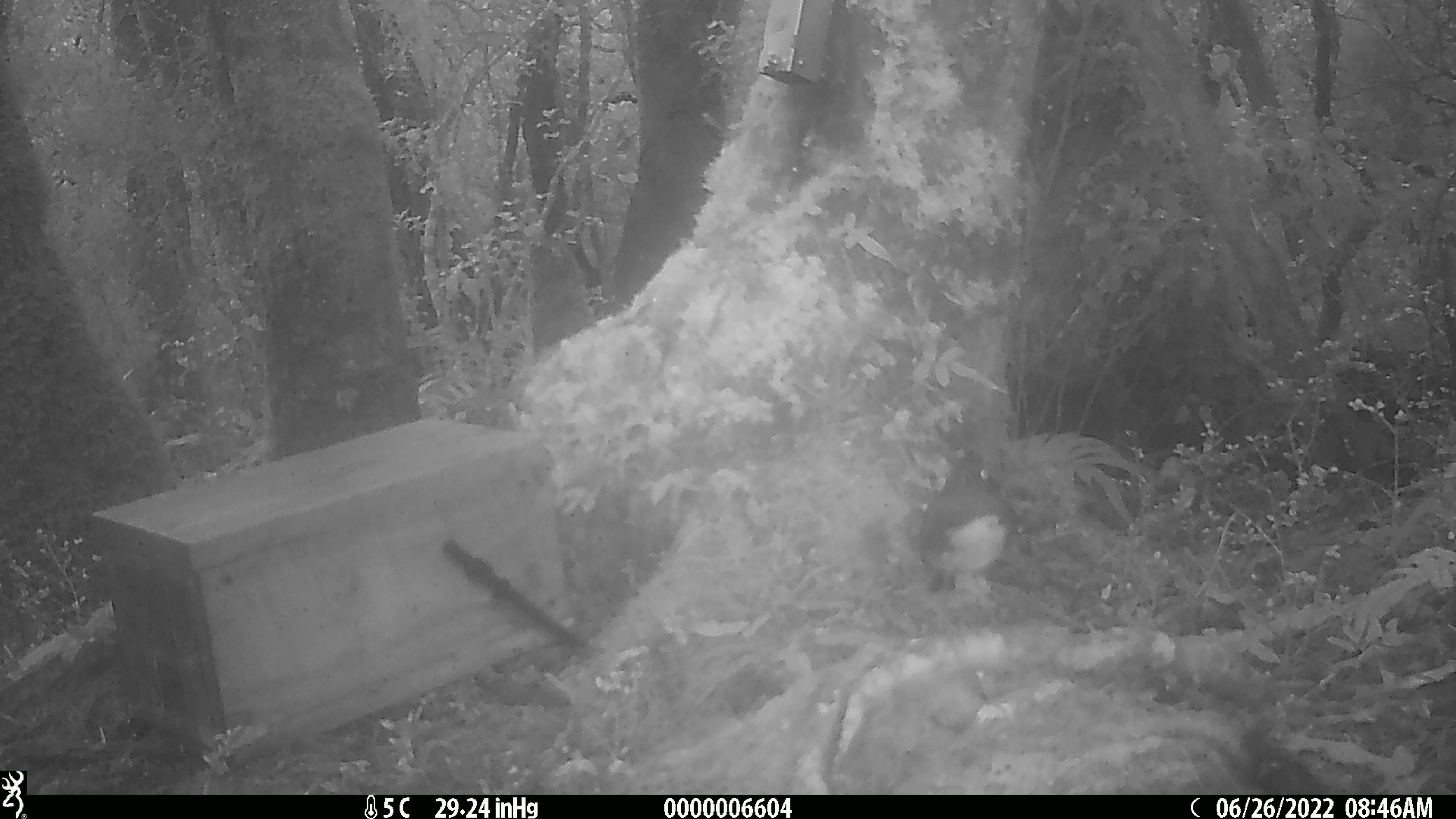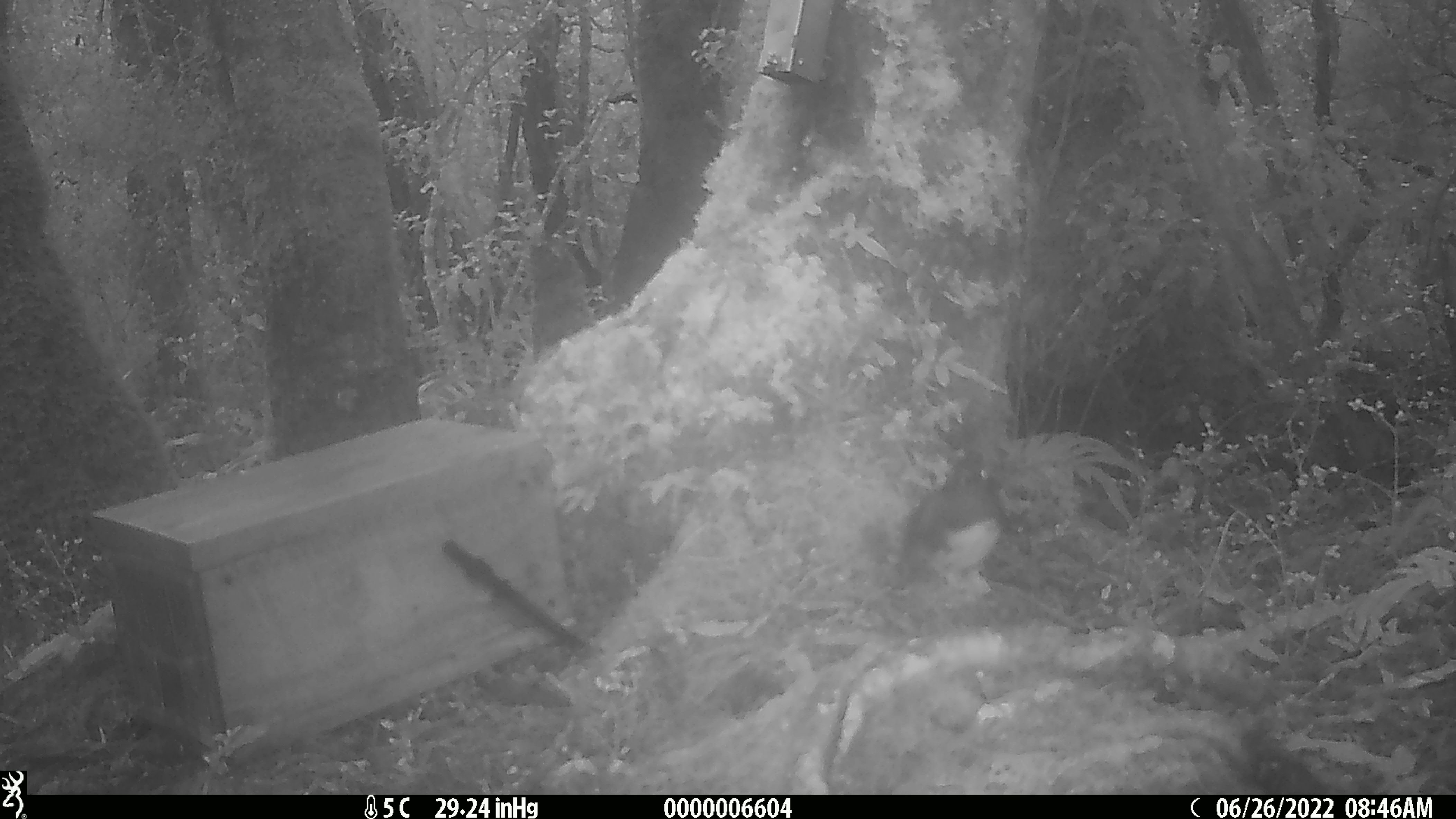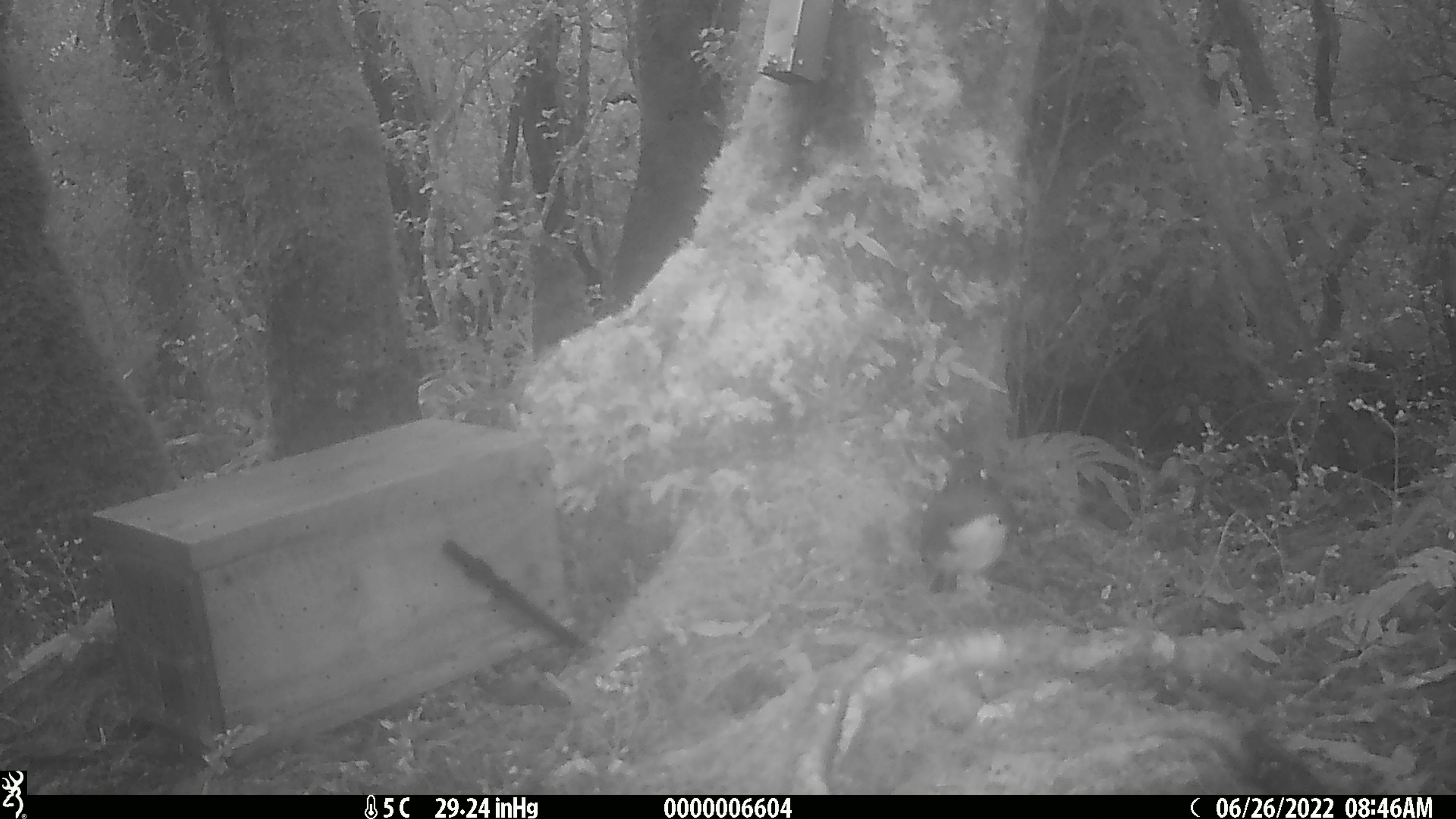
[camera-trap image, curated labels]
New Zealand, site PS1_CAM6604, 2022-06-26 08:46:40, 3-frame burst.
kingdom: Animalia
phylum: Chordata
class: Aves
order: Passeriformes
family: Petroicidae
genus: Petroica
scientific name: Petroica australis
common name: new zealand robin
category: robin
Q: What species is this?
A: Robin (new zealand robin) (Petroica australis).